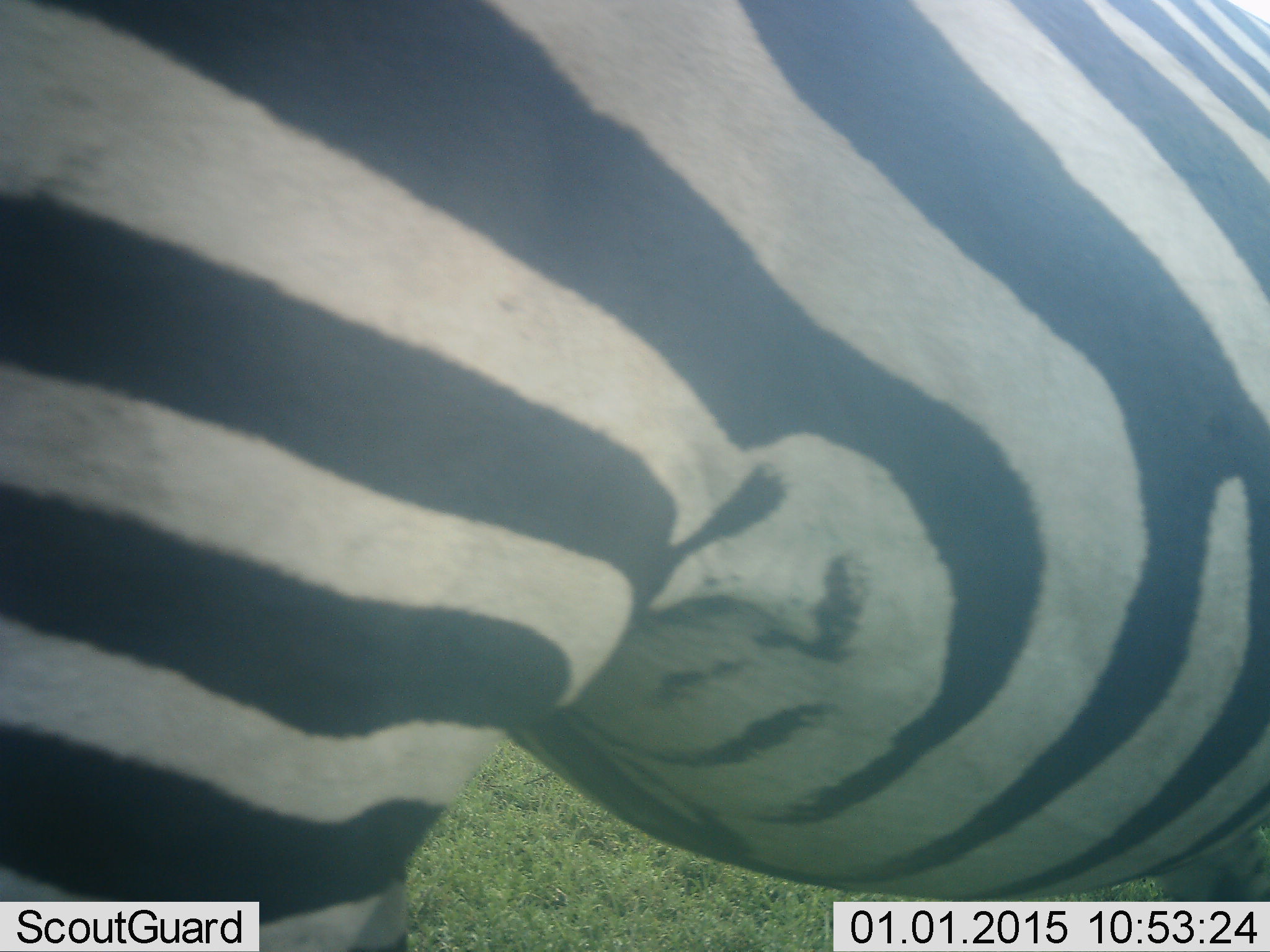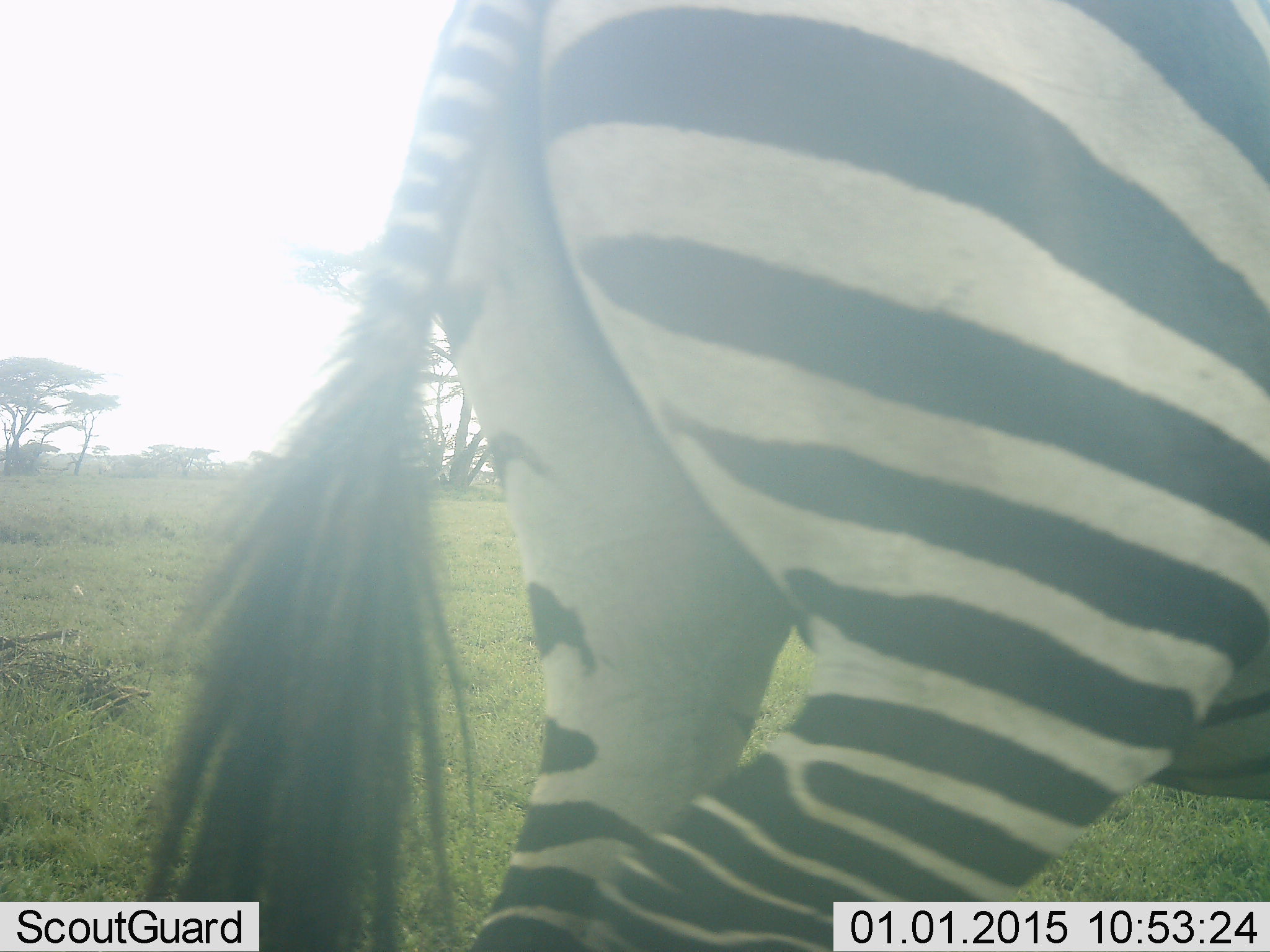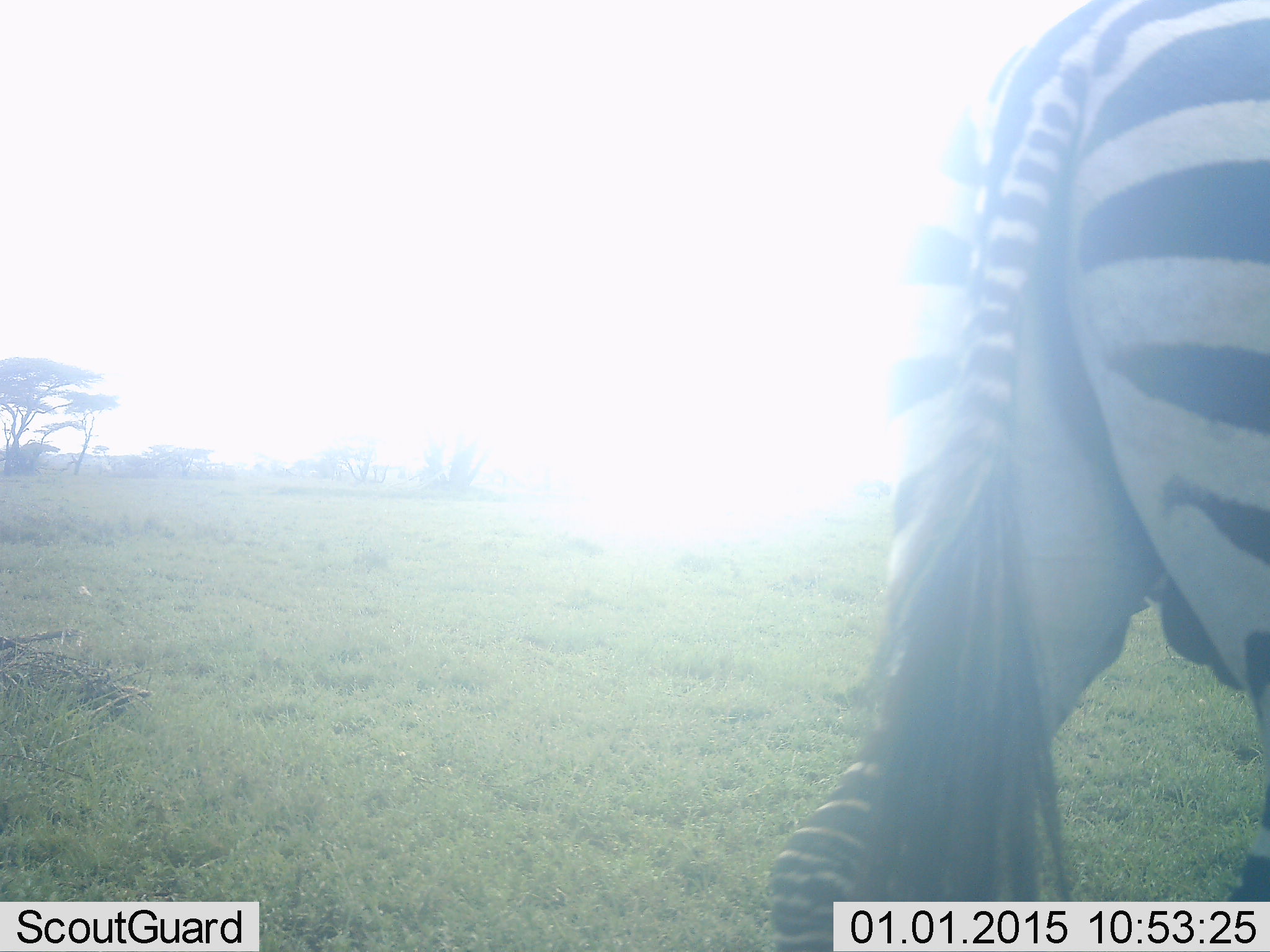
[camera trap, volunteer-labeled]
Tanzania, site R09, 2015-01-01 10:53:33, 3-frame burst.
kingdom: Animalia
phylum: Chordata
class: Mammalia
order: Perissodactyla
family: Equidae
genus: Equus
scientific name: Equus quagga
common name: plains zebra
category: zebra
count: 1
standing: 20%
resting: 0%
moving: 80%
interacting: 0%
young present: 0%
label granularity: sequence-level